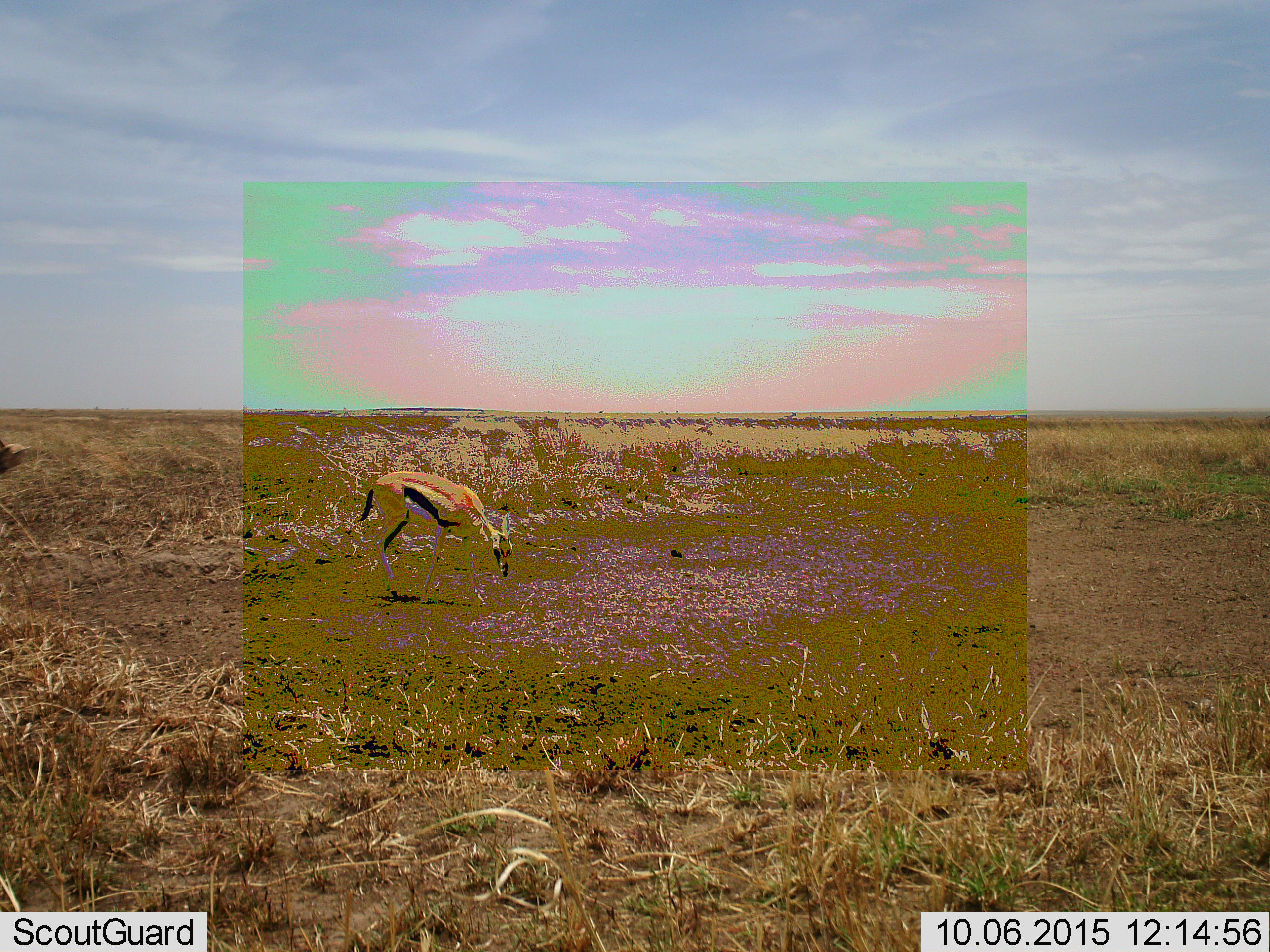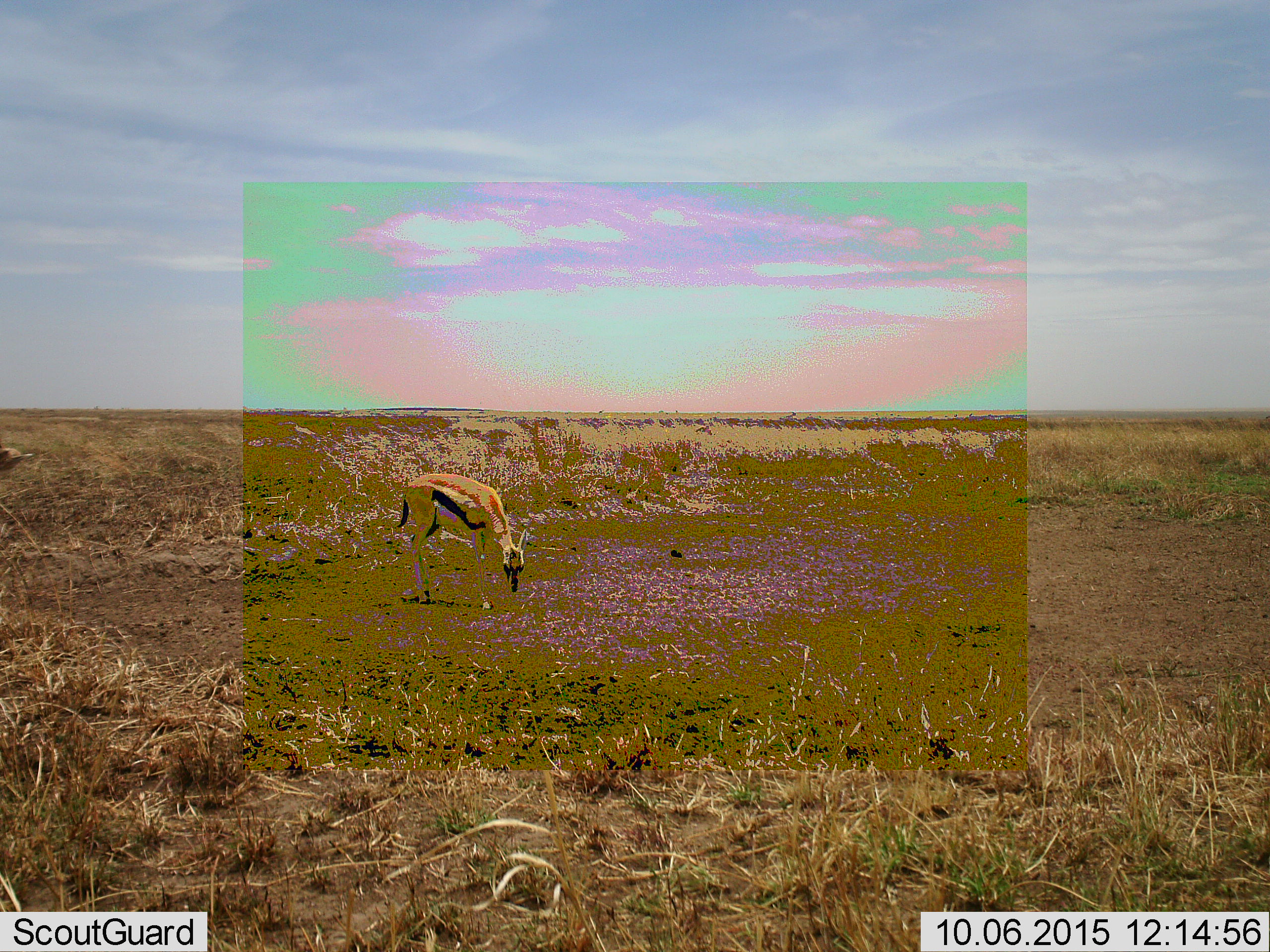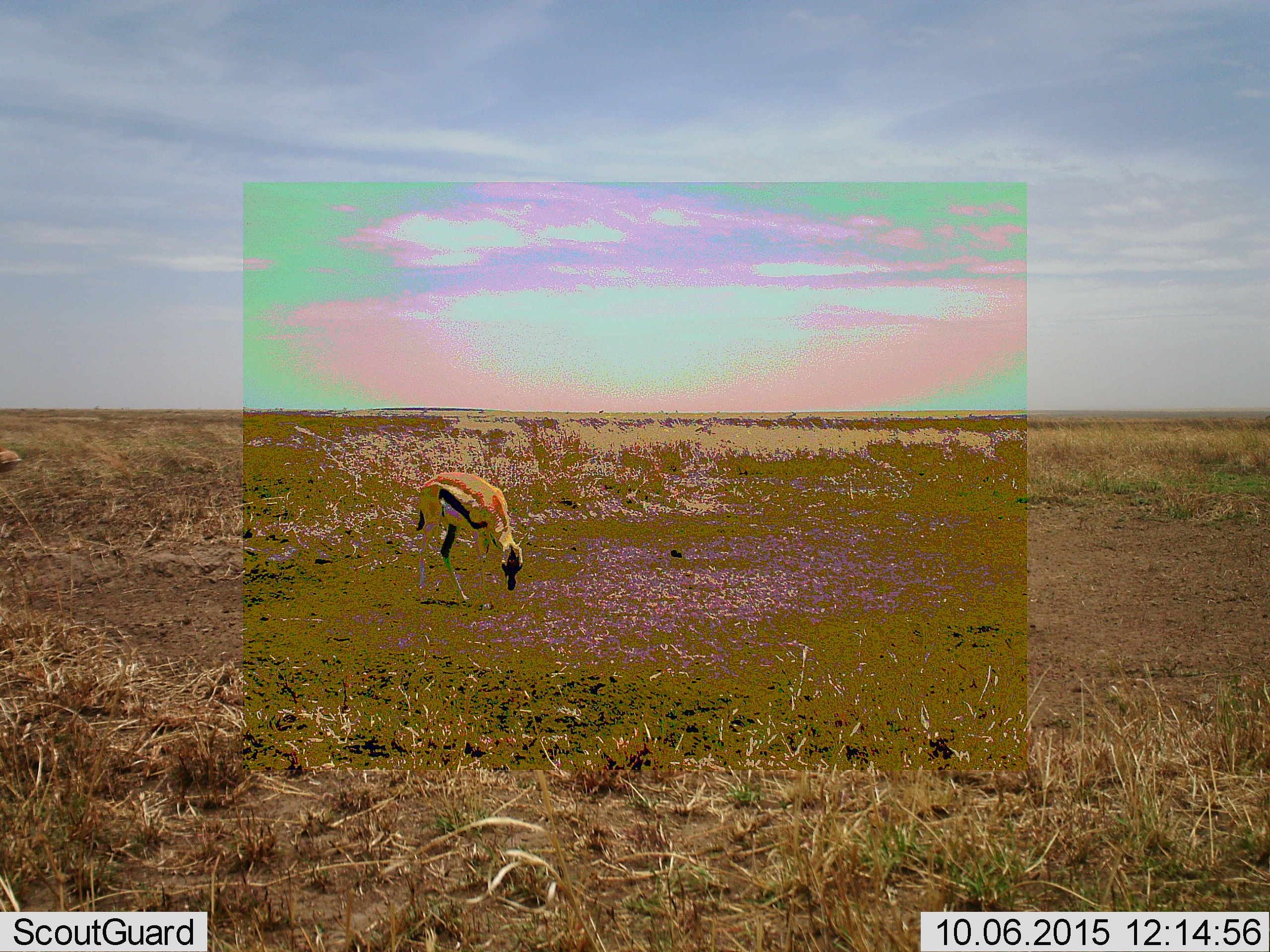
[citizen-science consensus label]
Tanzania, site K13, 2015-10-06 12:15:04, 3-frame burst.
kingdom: Animalia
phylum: Chordata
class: Mammalia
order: Artiodactyla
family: Bovidae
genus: Eudorcas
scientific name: Eudorcas thomsonii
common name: thomson's gazelle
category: gazellethomsons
Gazellethomsons (thomson's gazelle) (Eudorcas thomsonii), count 1. Behavior (volunteer vote fractions): standing 30%, resting 0%, moving 30%, interacting 0%. Young present (vote fraction): 0%. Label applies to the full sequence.